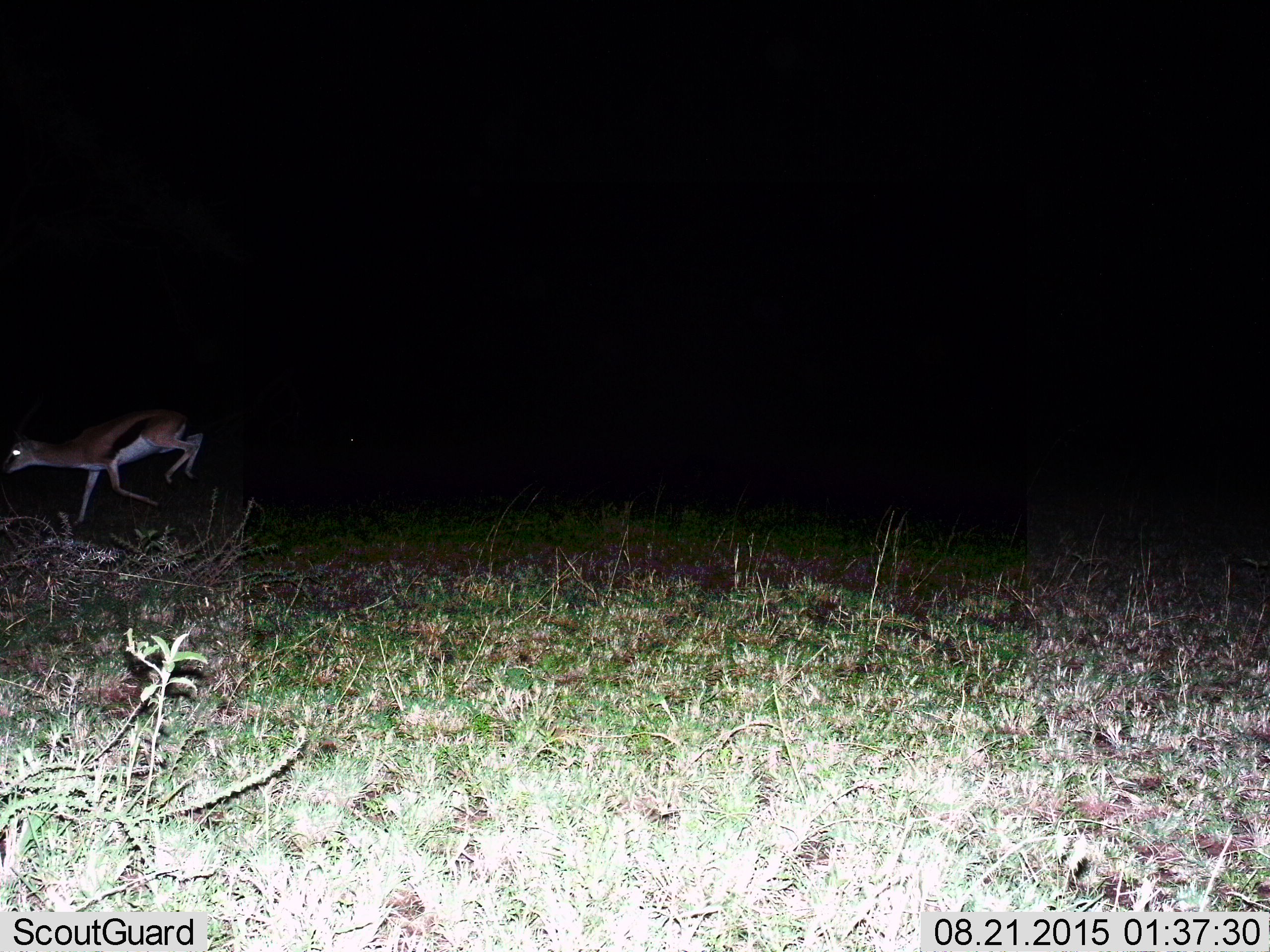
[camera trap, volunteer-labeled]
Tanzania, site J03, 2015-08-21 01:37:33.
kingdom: Animalia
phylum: Chordata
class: Mammalia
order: Artiodactyla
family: Bovidae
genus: Eudorcas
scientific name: Eudorcas thomsonii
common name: thomson's gazelle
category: gazellethomsons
Gazellethomsons (thomson's gazelle) (Eudorcas thomsonii), count 1. Behavior (volunteer vote fractions): standing 0%, resting 0%, moving 100%, interacting 0%. Young present (vote fraction): 0%. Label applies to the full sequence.